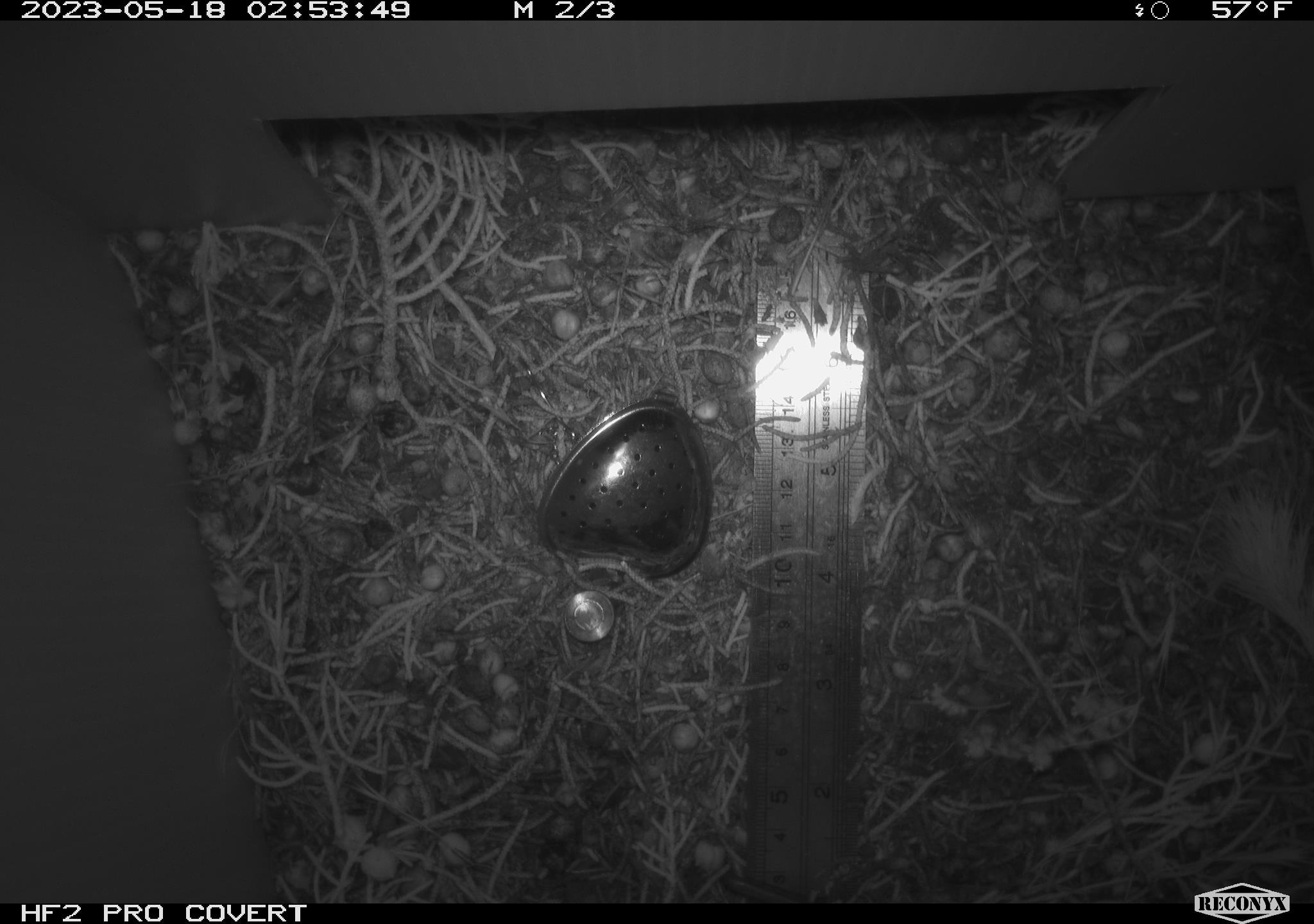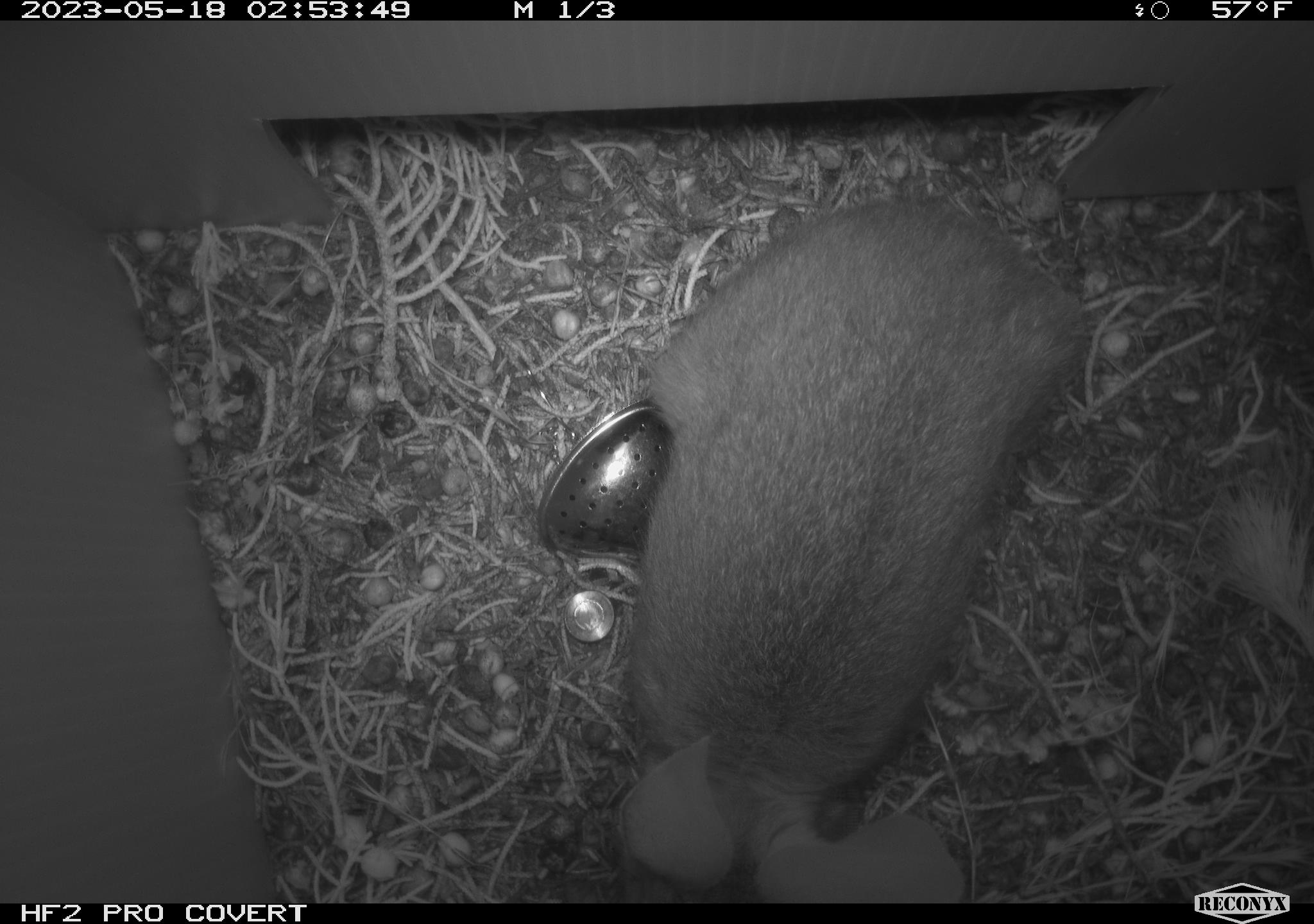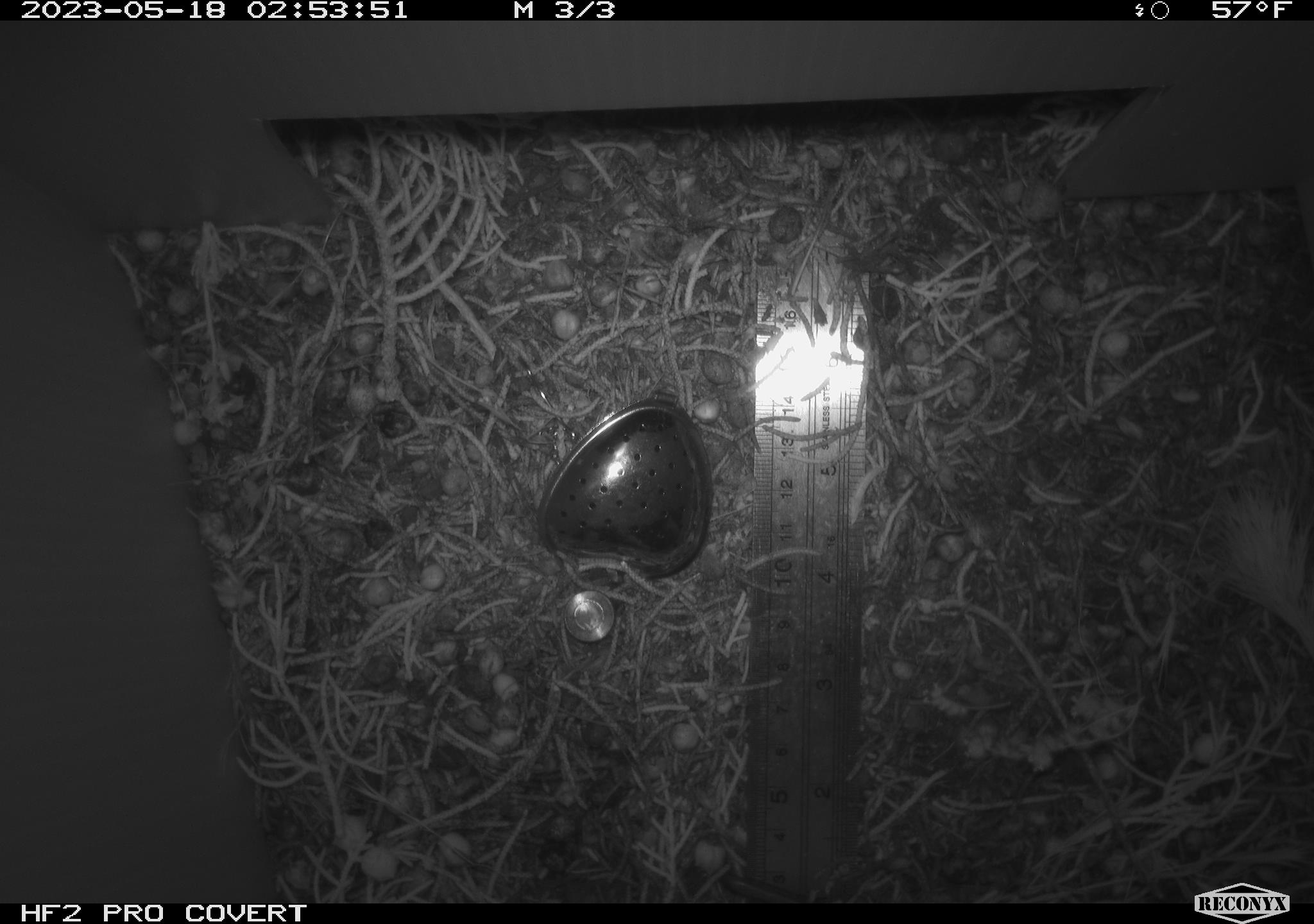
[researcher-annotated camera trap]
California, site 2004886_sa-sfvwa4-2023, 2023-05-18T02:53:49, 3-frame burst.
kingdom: Animalia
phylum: Chordata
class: Mammalia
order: Lagomorpha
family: Leporidae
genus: Sylvilagus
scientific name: Sylvilagus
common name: cottontail rabbits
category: sylvilagus species